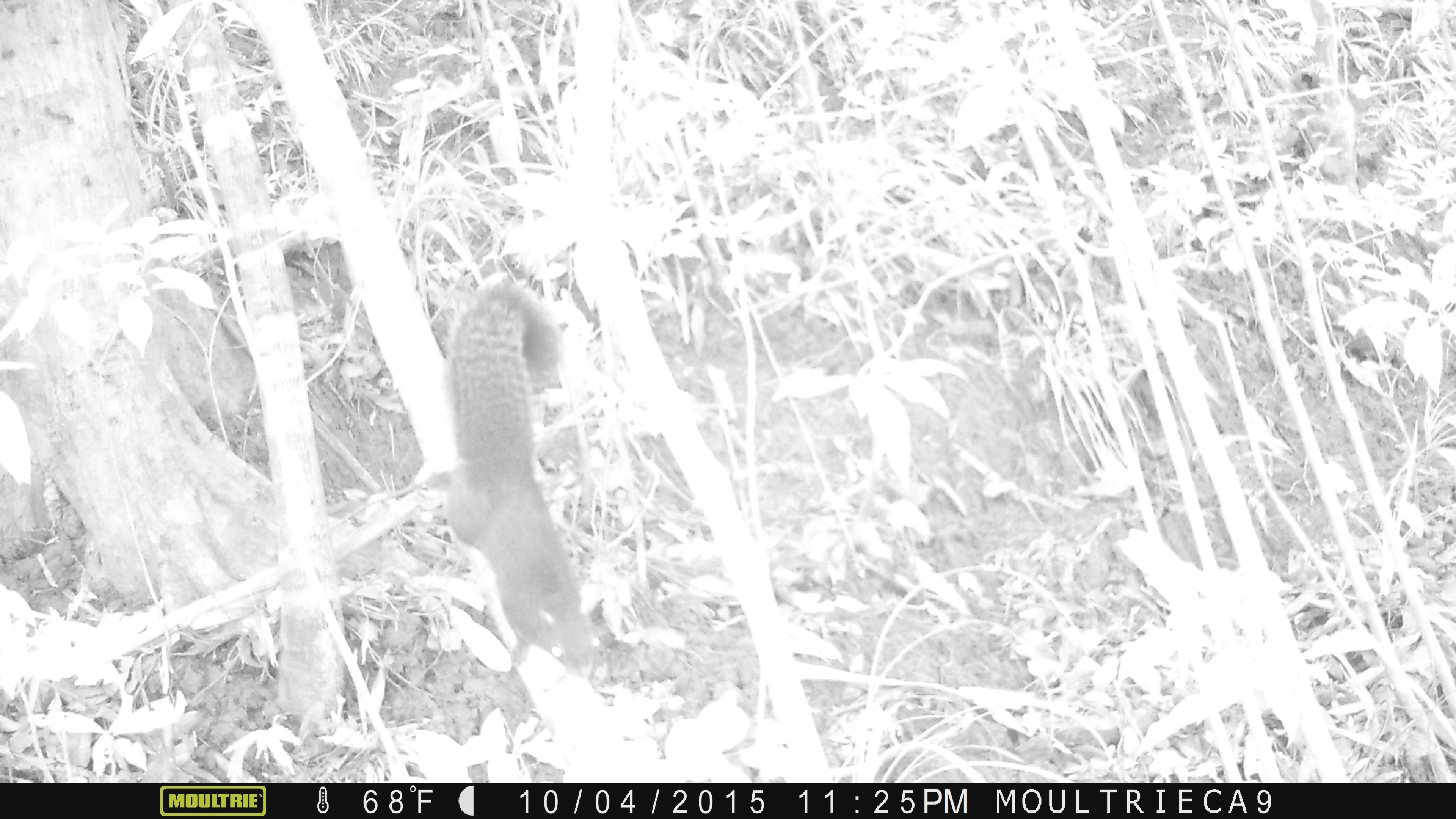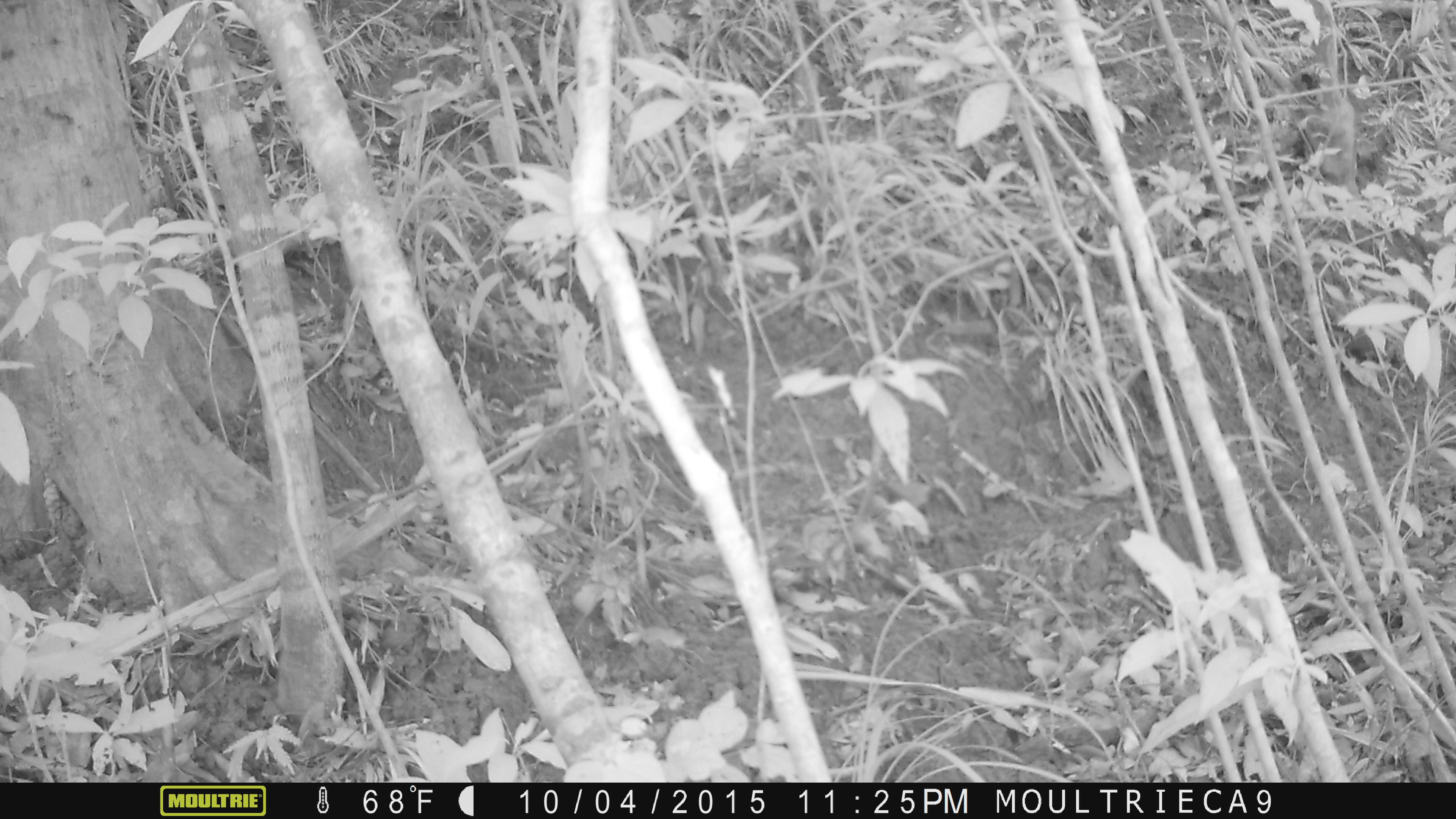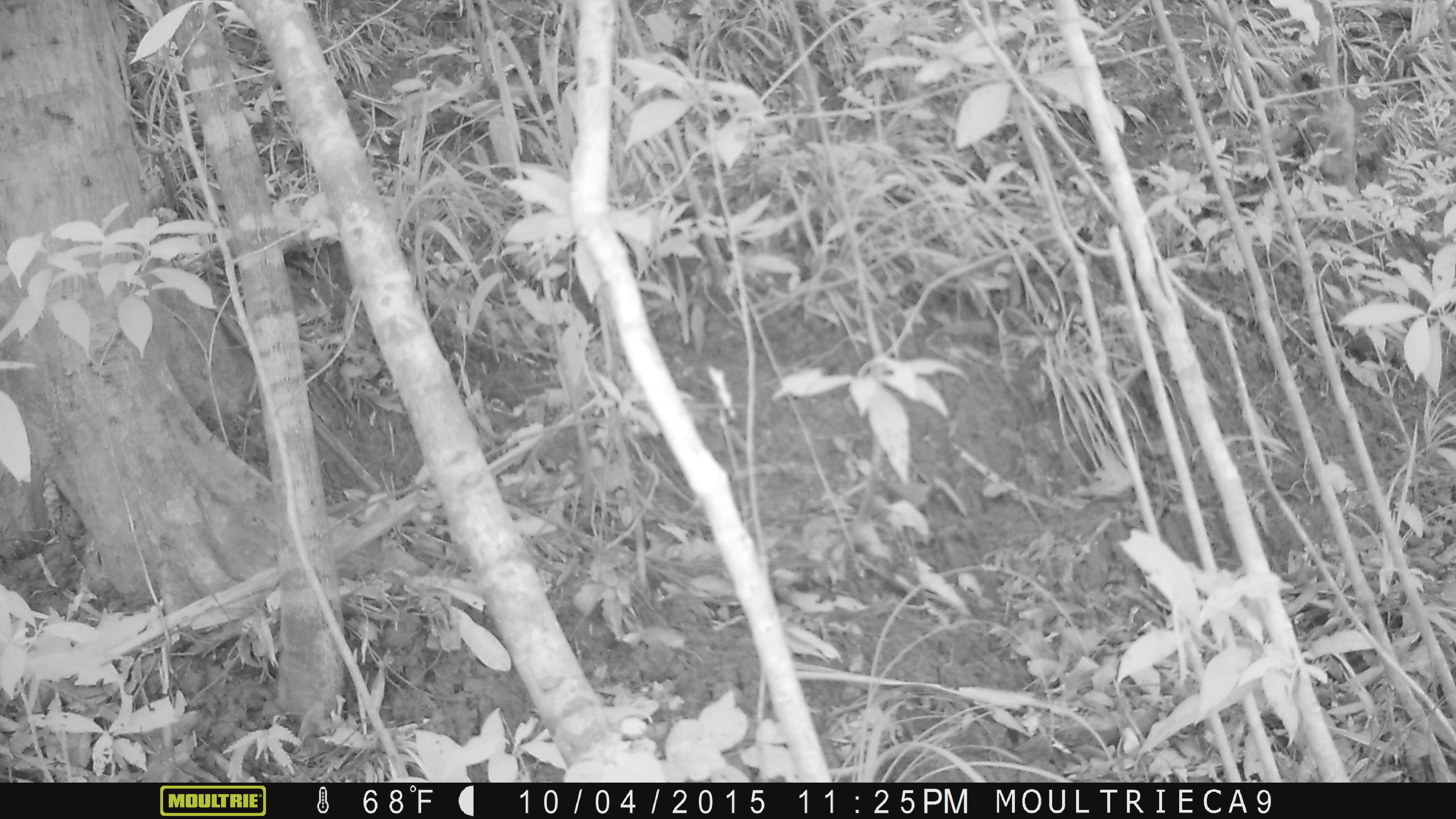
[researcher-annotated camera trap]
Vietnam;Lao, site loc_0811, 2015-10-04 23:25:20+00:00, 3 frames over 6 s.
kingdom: Animalia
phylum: Chordata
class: Mammalia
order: Rodentia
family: Sciuridae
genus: Sciurus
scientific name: Sciurus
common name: squirrel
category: unidentified squirrel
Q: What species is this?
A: Unidentified squirrel (squirrel) (Sciurus).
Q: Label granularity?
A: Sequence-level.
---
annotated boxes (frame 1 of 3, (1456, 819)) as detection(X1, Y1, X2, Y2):
unidentified squirrel: detection(424, 277, 608, 682)